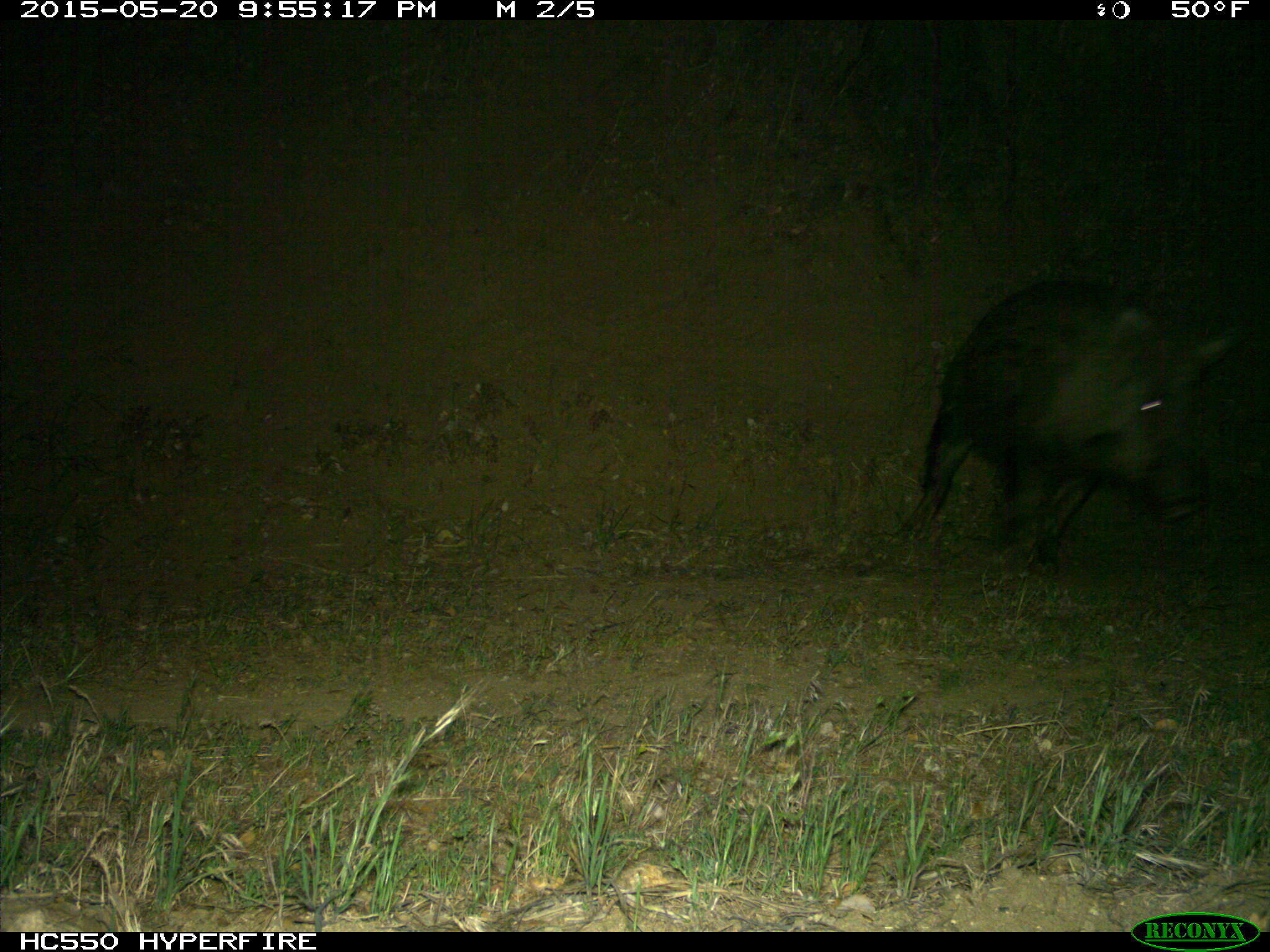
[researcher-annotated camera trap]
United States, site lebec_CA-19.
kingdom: Animalia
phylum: Chordata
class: Mammalia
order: Artiodactyla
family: Suidae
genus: Sus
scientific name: Sus scrofa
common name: wild boar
Sus scrofa (wild boar).